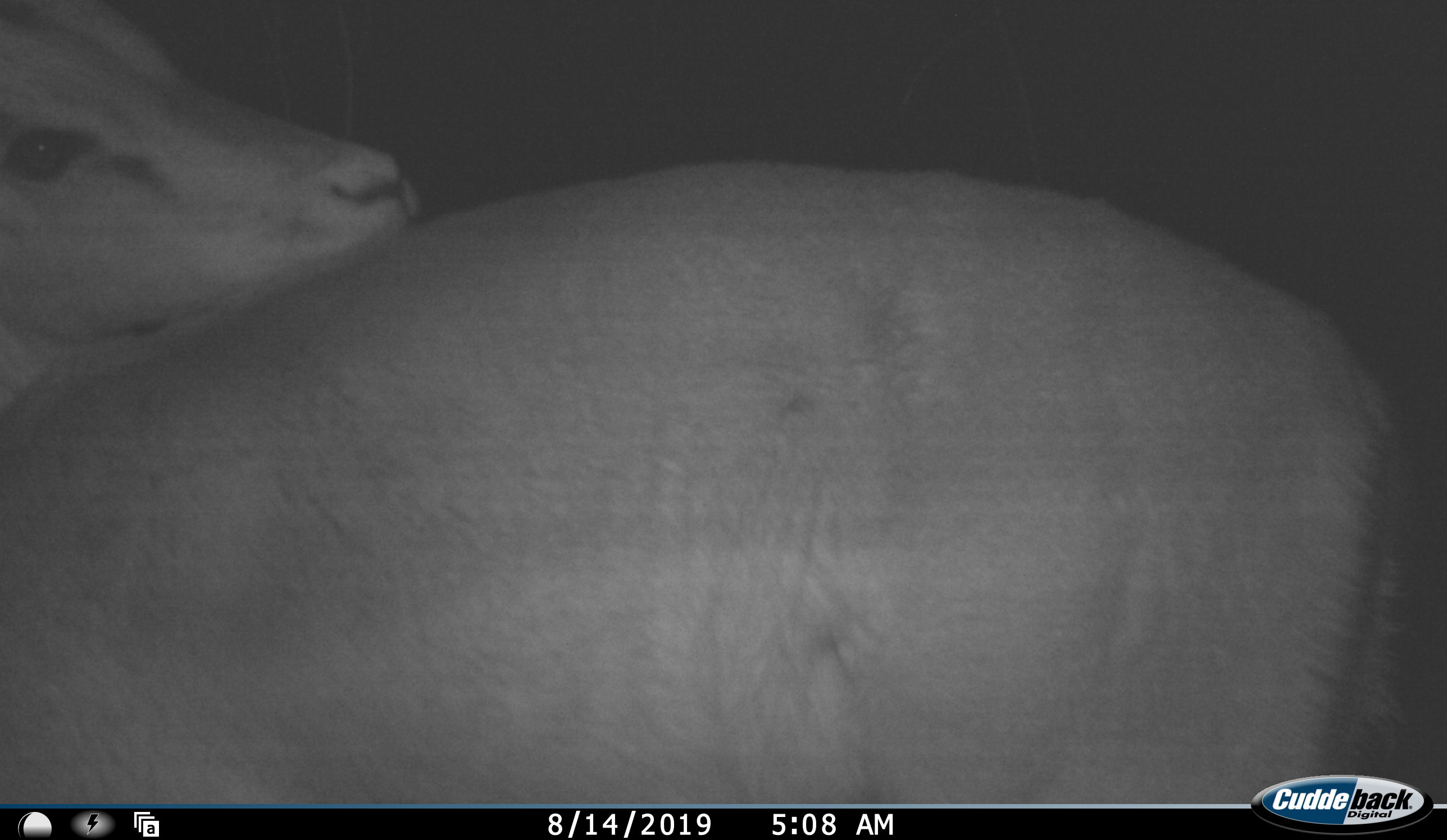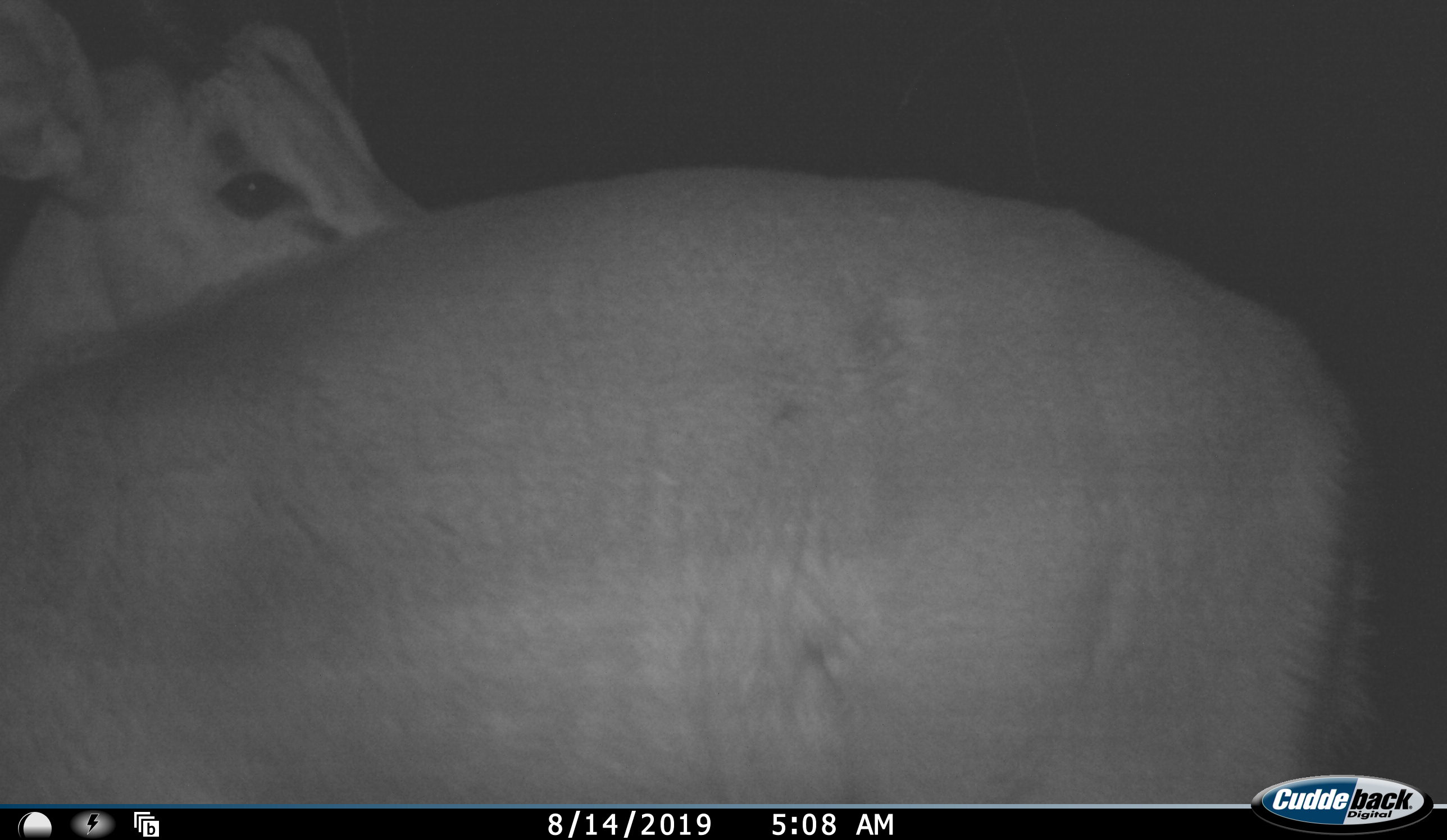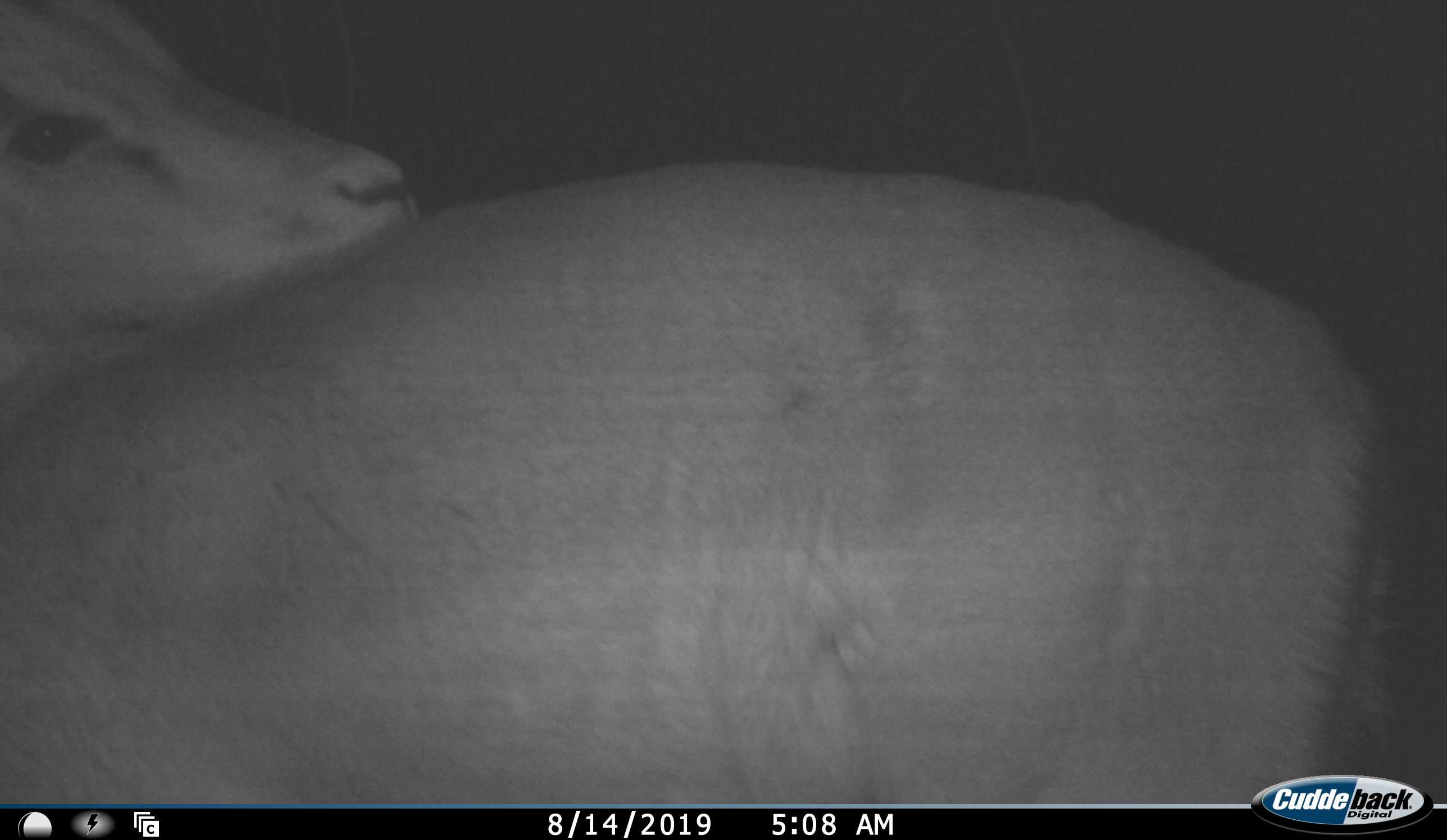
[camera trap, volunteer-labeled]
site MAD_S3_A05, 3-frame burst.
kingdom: Animalia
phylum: Chordata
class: Mammalia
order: Artiodactyla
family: Bovidae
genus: Aepyceros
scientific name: Aepyceros melampus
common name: impala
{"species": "impala (Aepyceros melampus)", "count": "1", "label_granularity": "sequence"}